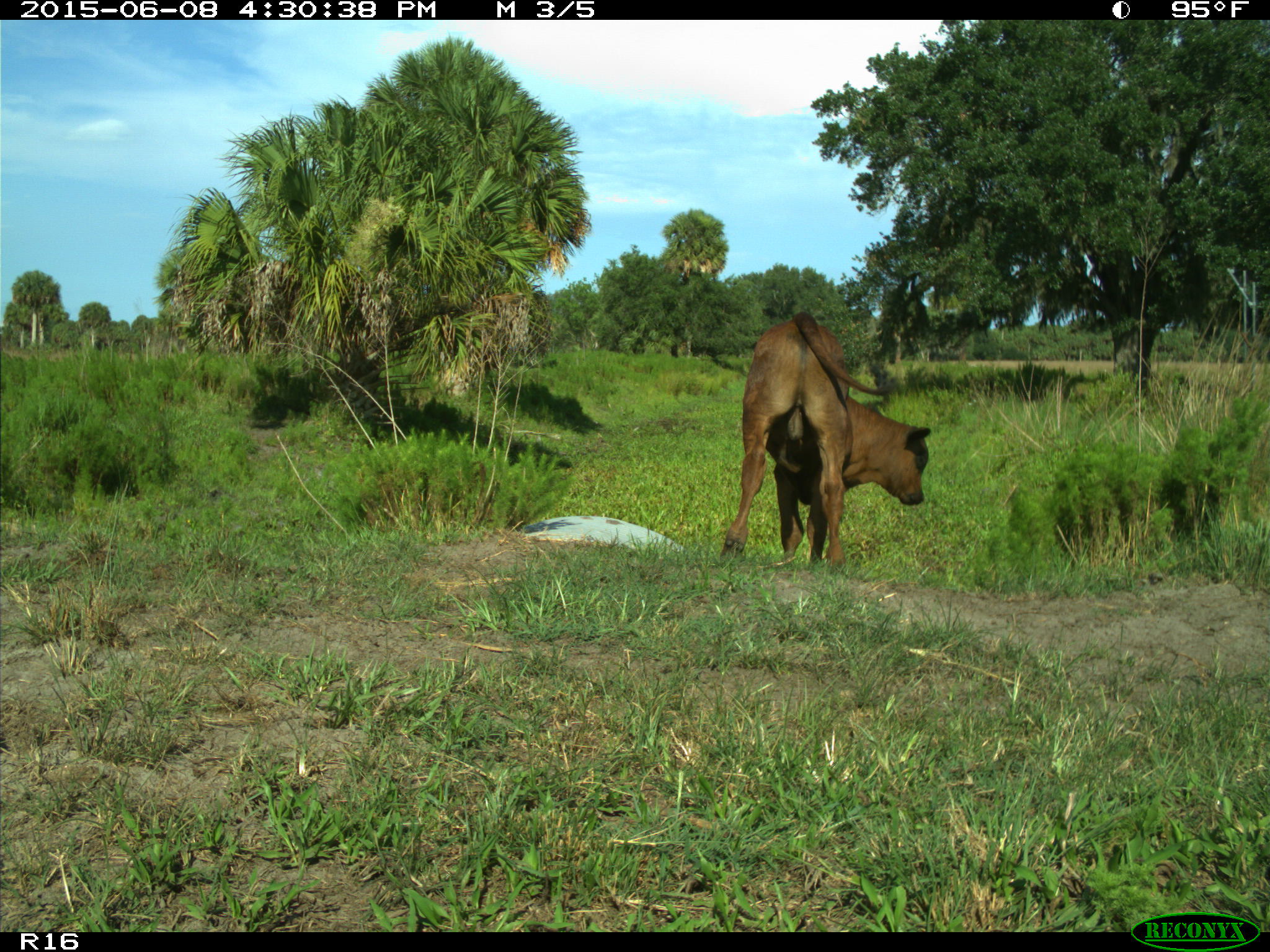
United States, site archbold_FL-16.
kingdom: Animalia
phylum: Chordata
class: Mammalia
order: Artiodactyla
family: Bovidae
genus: Bos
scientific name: Bos taurus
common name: domestic cow